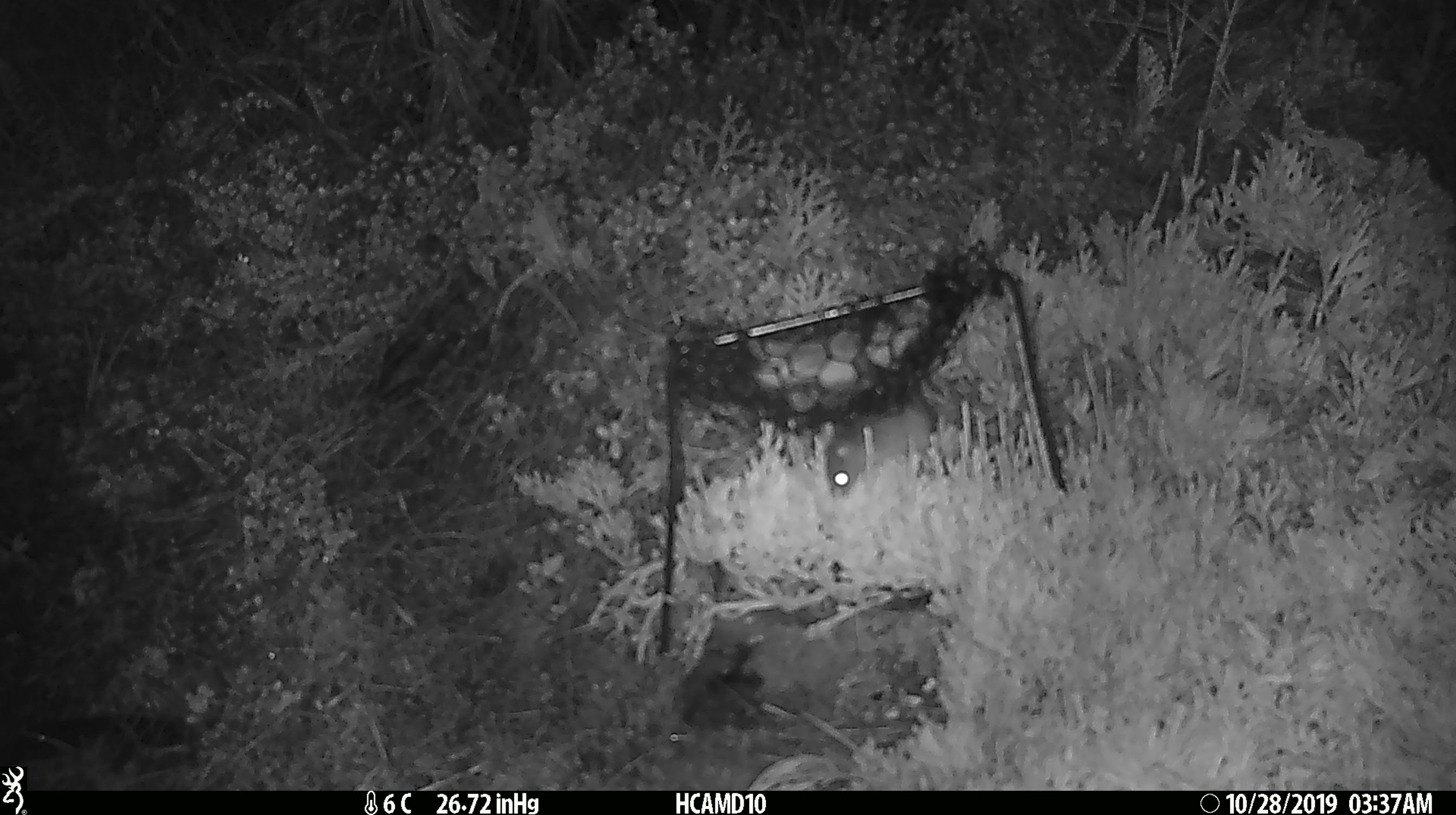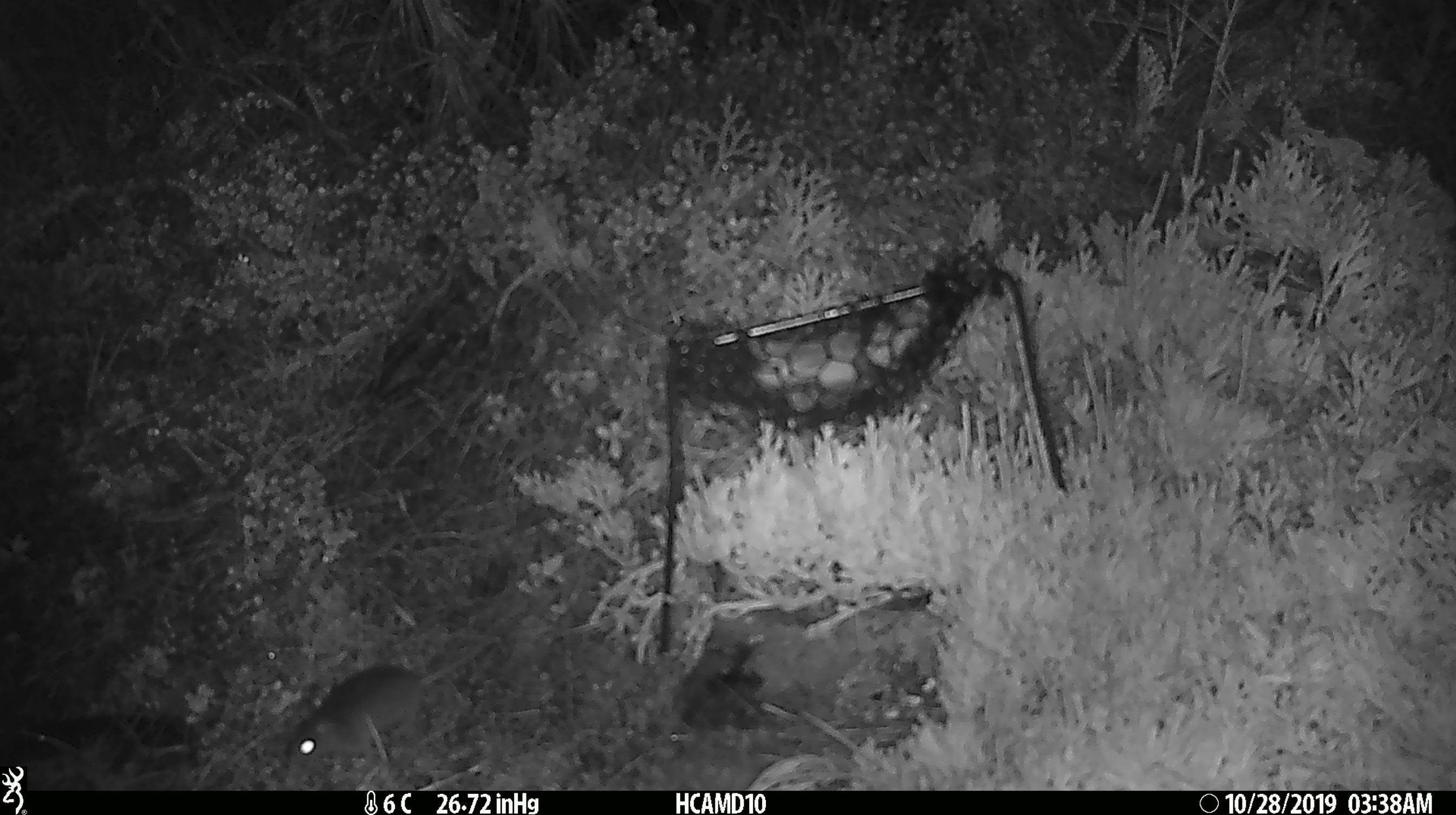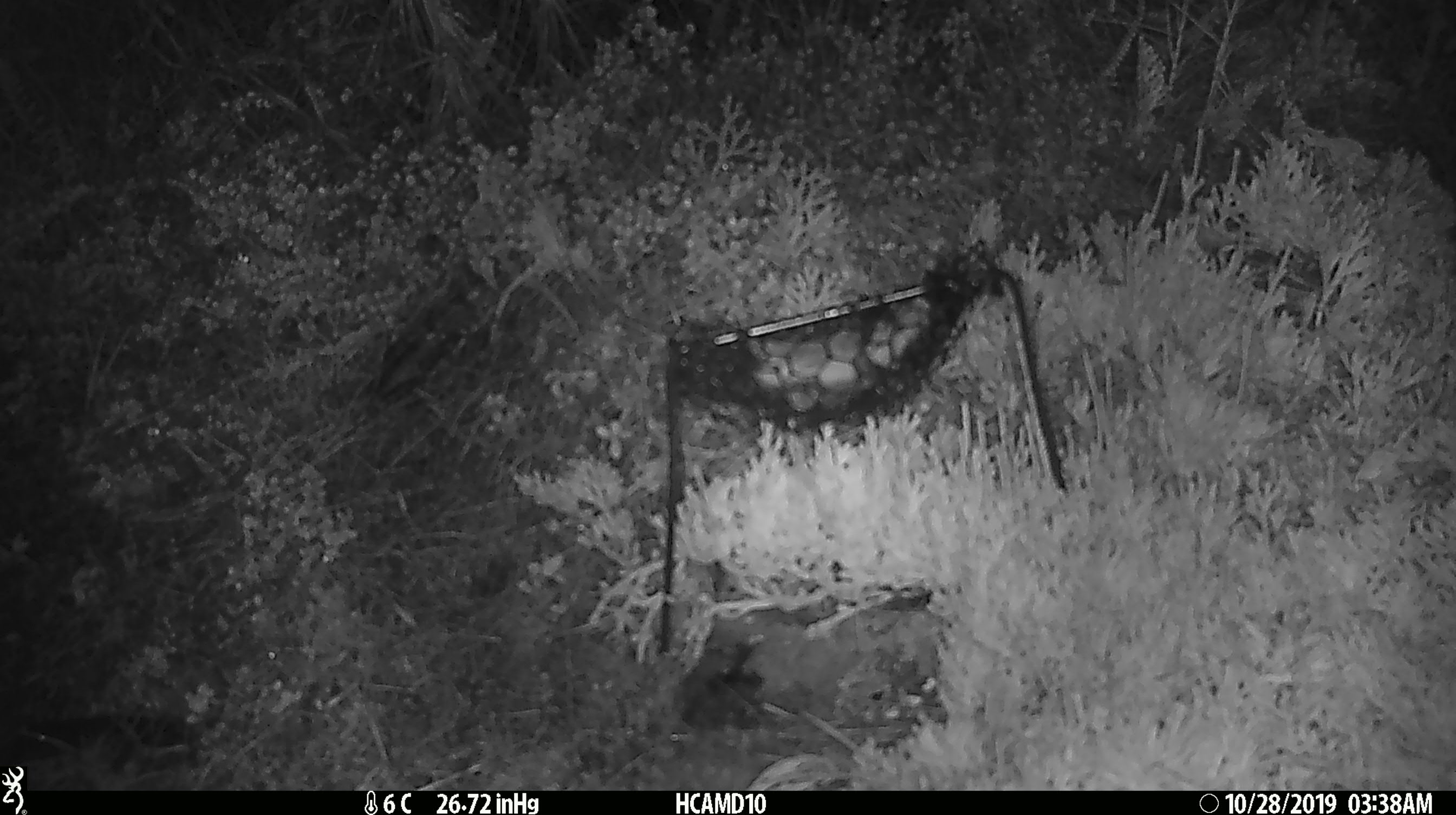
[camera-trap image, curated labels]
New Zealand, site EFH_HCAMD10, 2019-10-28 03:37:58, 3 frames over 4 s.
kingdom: Animalia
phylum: Chordata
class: Mammalia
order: Rodentia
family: Muridae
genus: Mus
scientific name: Mus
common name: mouse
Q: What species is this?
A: Mouse (Mus).